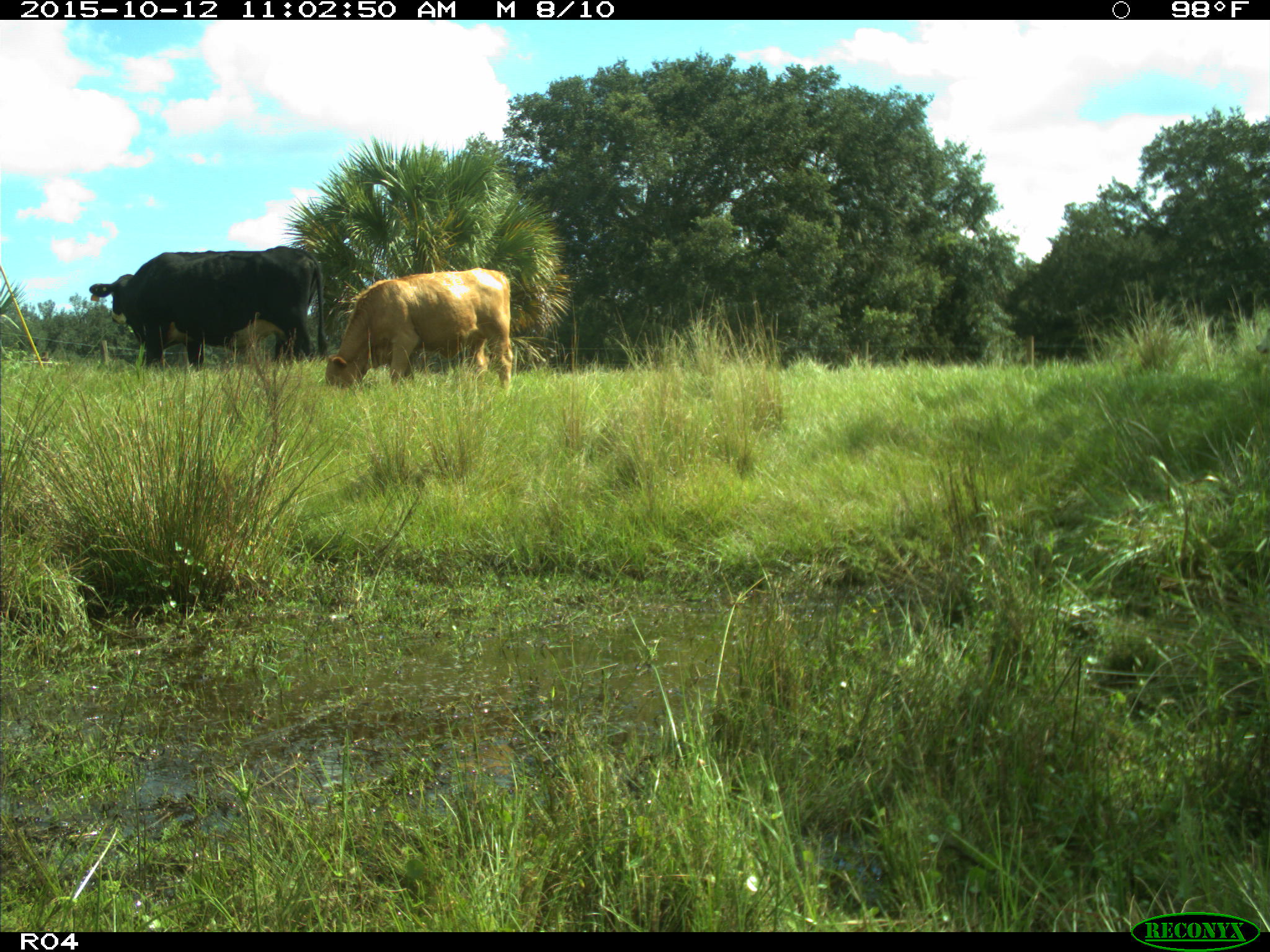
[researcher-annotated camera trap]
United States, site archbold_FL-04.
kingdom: Animalia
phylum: Chordata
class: Mammalia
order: Artiodactyla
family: Bovidae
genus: Bos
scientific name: Bos taurus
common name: domestic cow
Bos taurus (domestic cow).